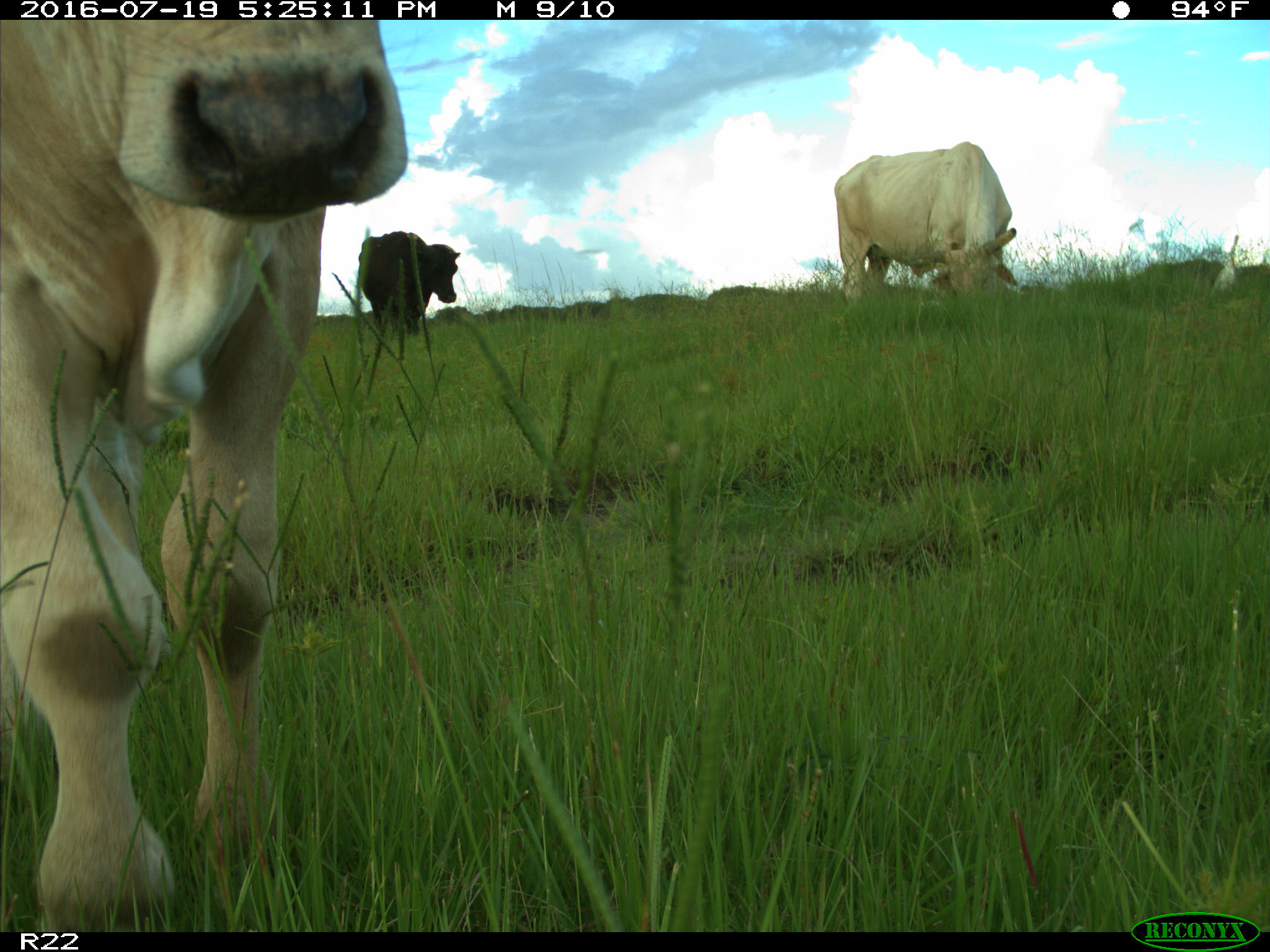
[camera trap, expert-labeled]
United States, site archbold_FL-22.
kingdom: Animalia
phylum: Chordata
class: Mammalia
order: Artiodactyla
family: Bovidae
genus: Bos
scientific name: Bos taurus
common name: domestic cow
Bos taurus (domestic cow).